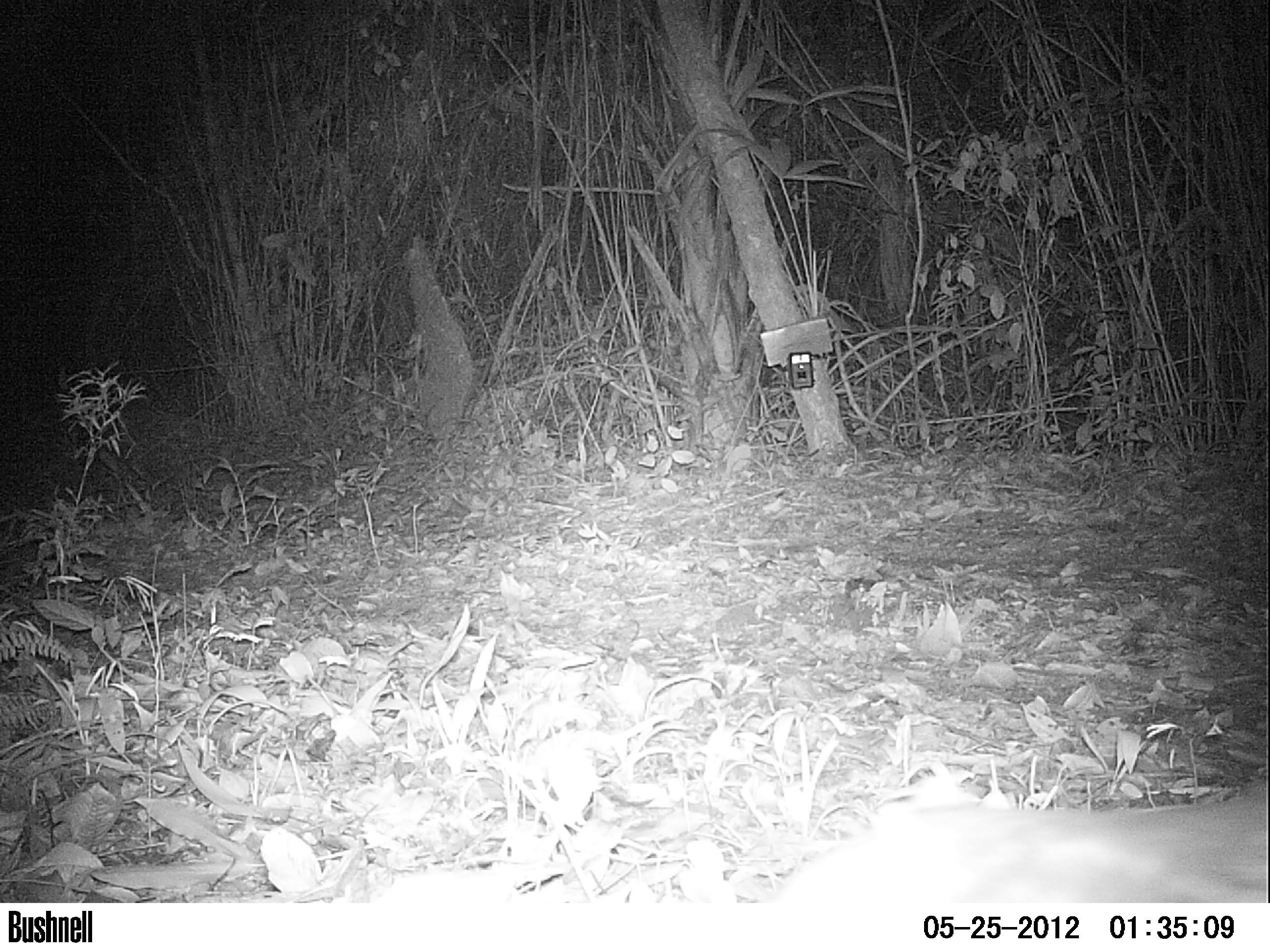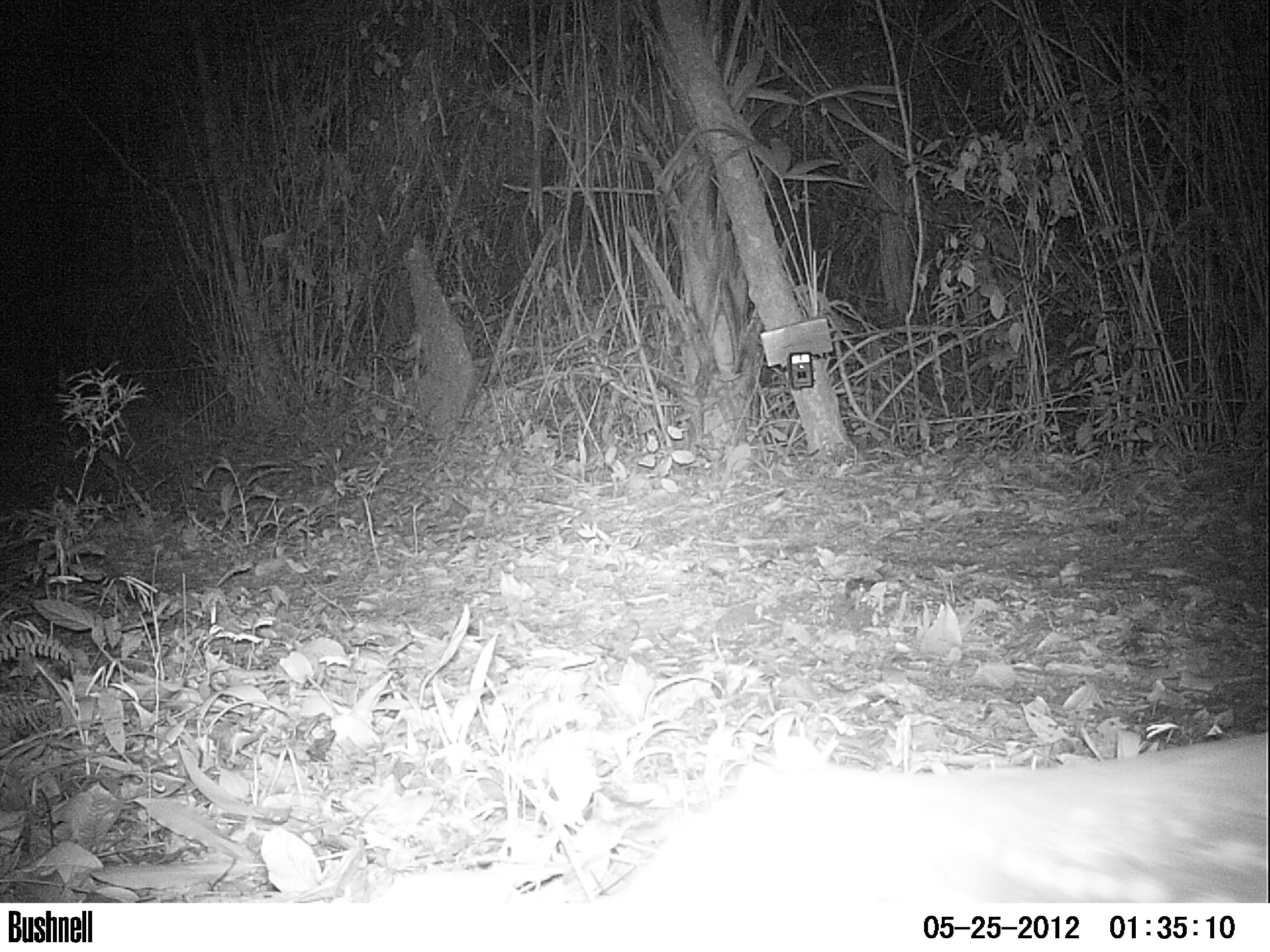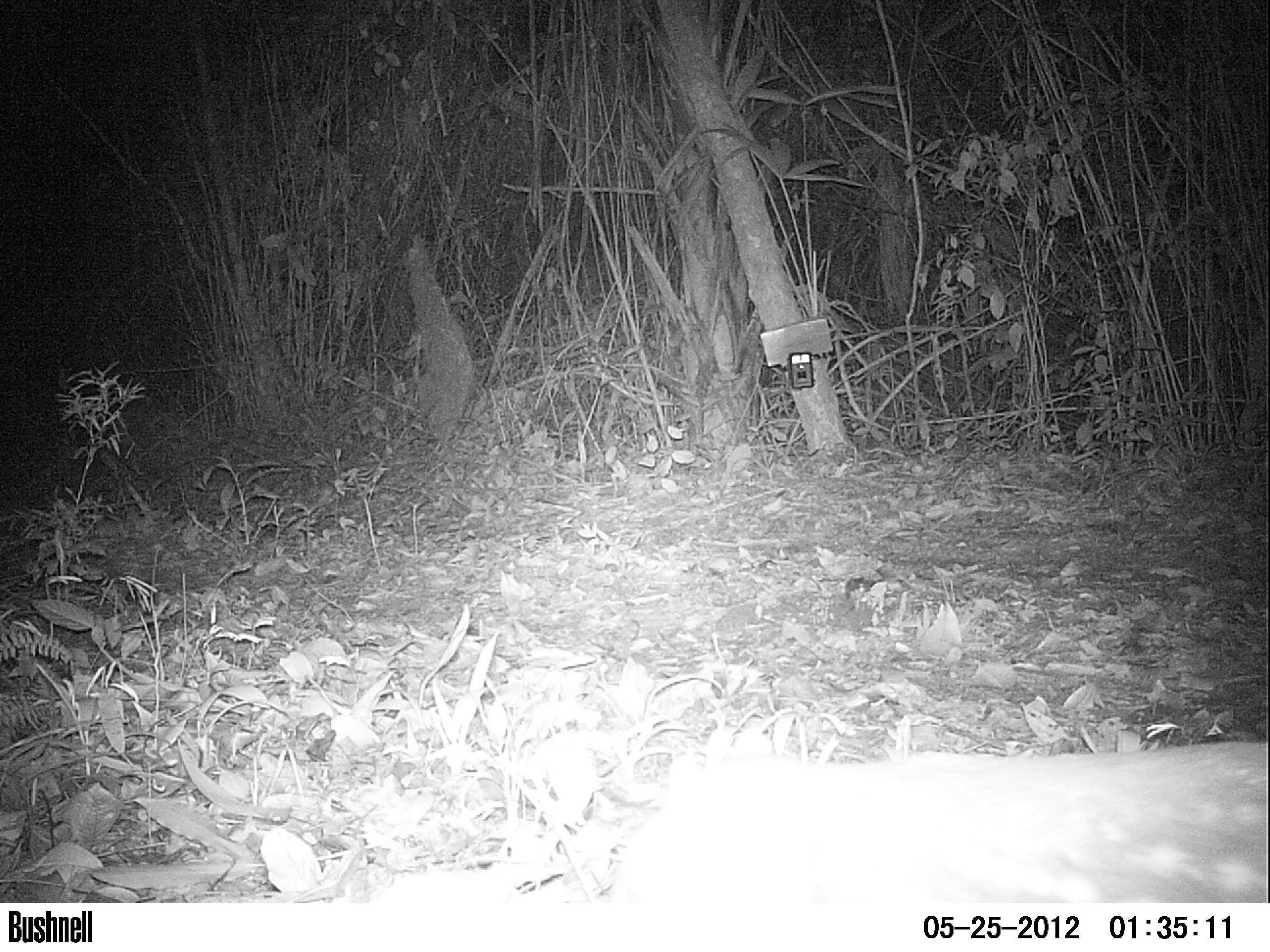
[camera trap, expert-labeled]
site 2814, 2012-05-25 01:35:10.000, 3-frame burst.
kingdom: Animalia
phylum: Chordata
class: Mammalia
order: Rodentia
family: Cuniculidae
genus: Cuniculus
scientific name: Cuniculus paca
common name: spotted paca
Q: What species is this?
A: Cuniculus paca (spotted paca).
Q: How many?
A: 1.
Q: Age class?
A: Adult.